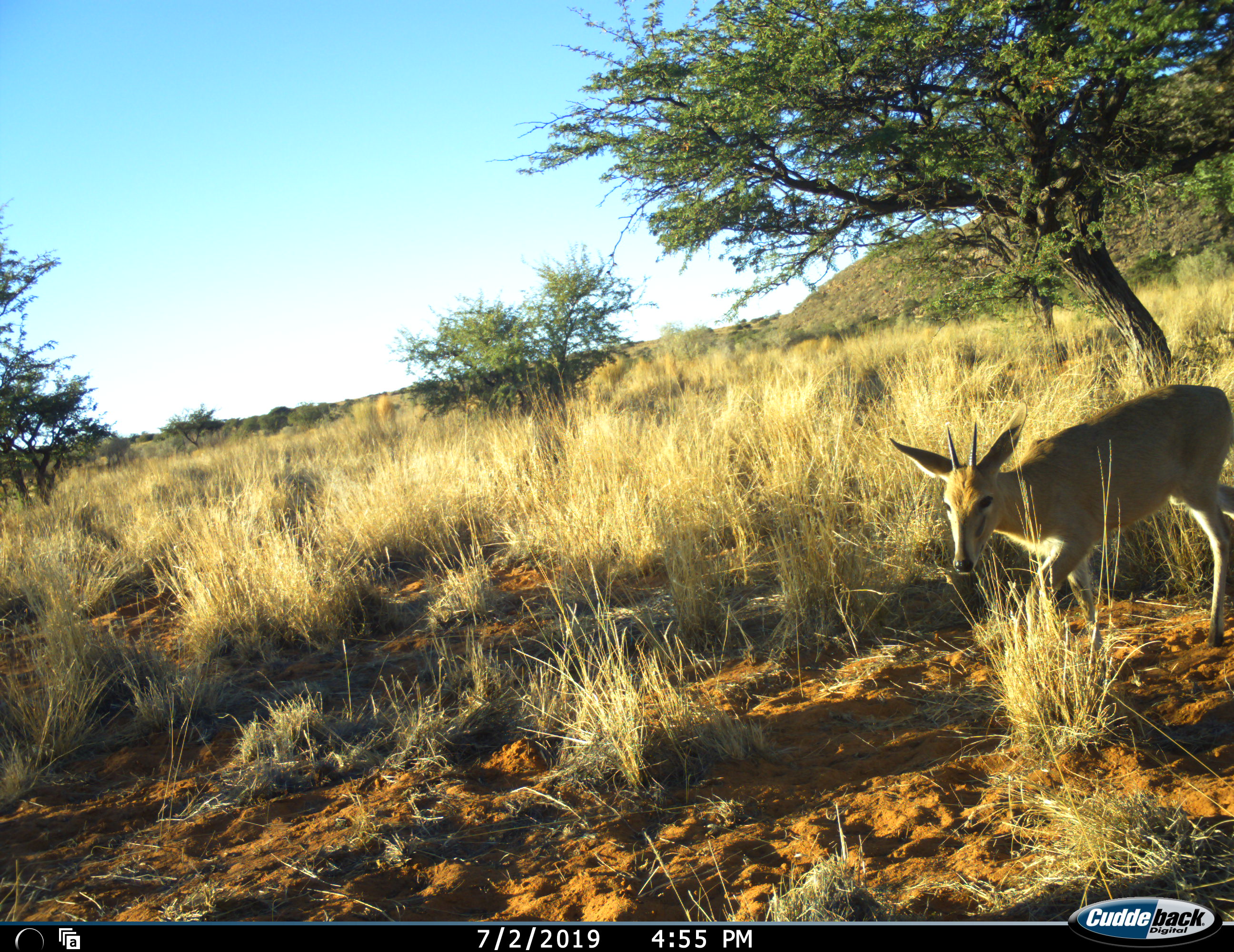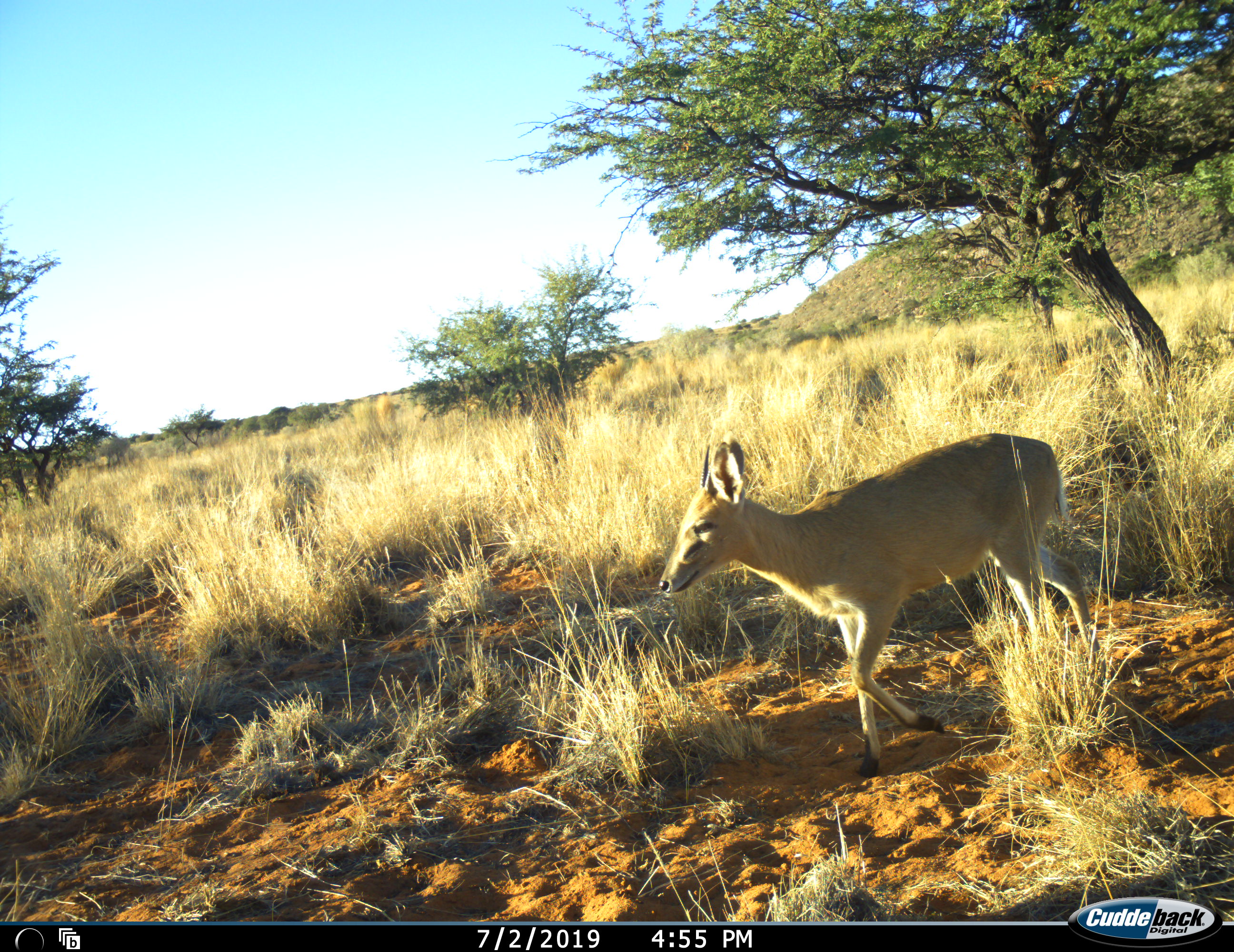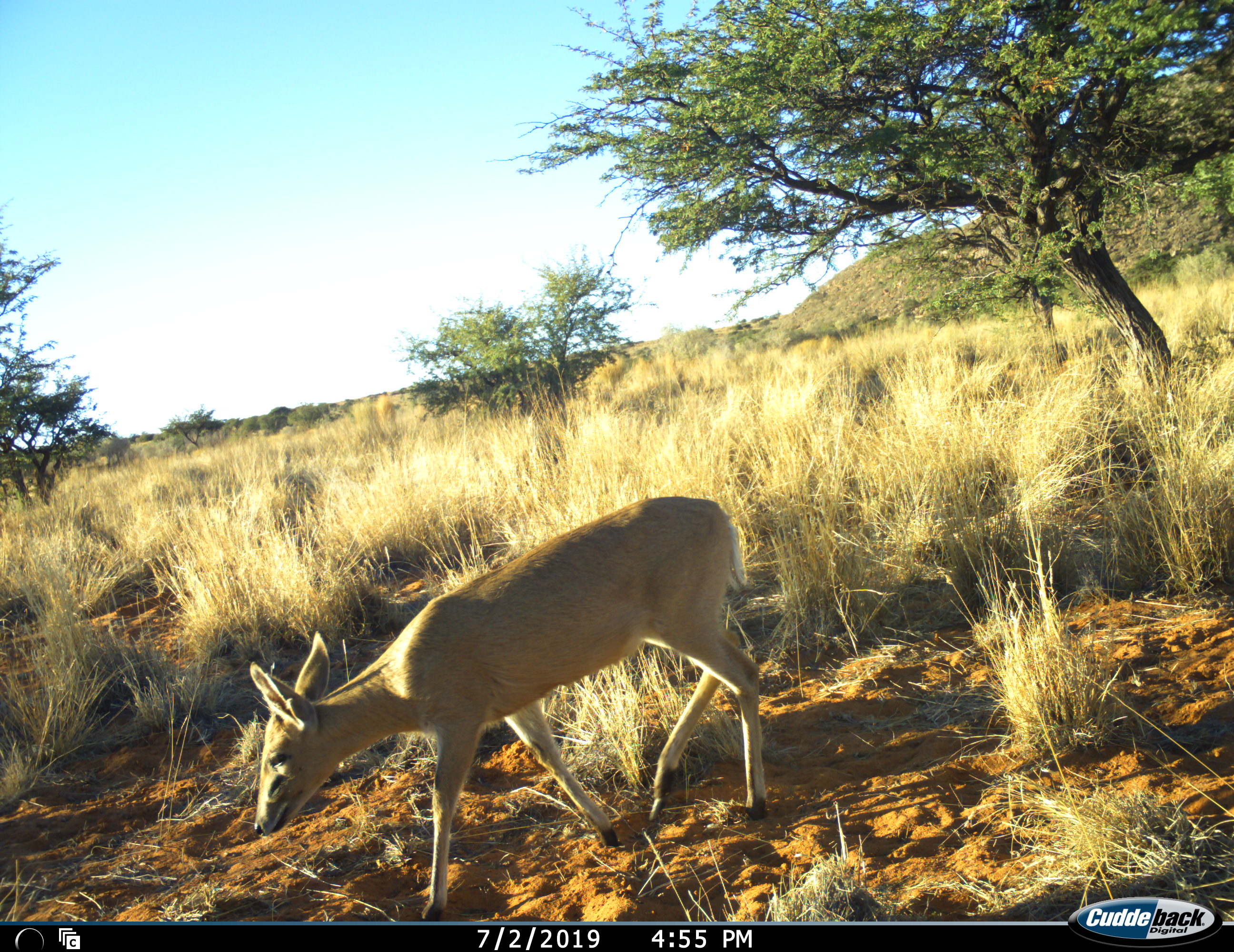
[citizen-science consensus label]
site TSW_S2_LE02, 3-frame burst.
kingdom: Animalia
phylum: Chordata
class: Mammalia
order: Artiodactyla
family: Bovidae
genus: Sylvicapra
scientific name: Sylvicapra grimmia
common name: common duiker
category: duikercommongrey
Duikercommongrey (common duiker) (Sylvicapra grimmia), count 1. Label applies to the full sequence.